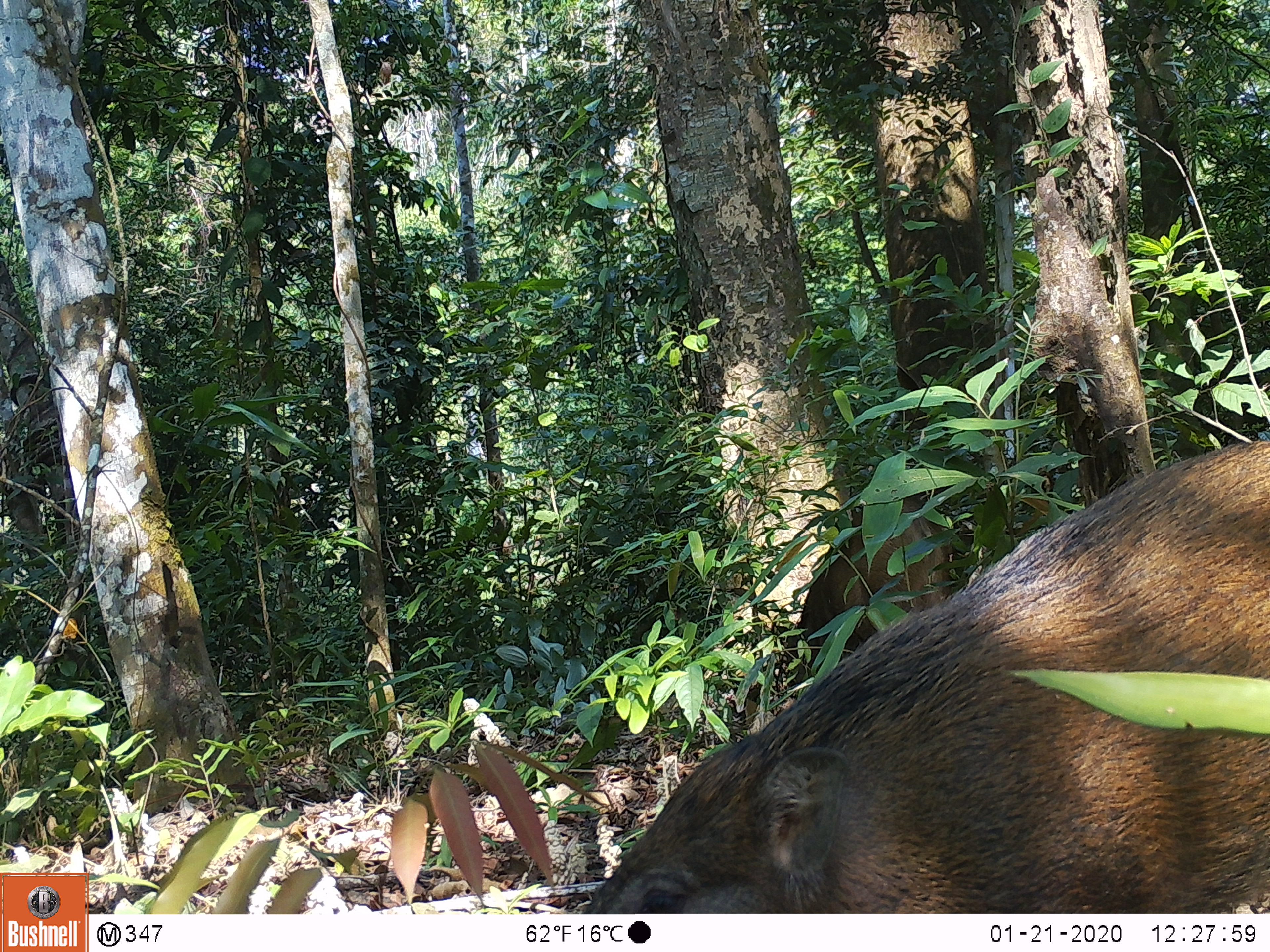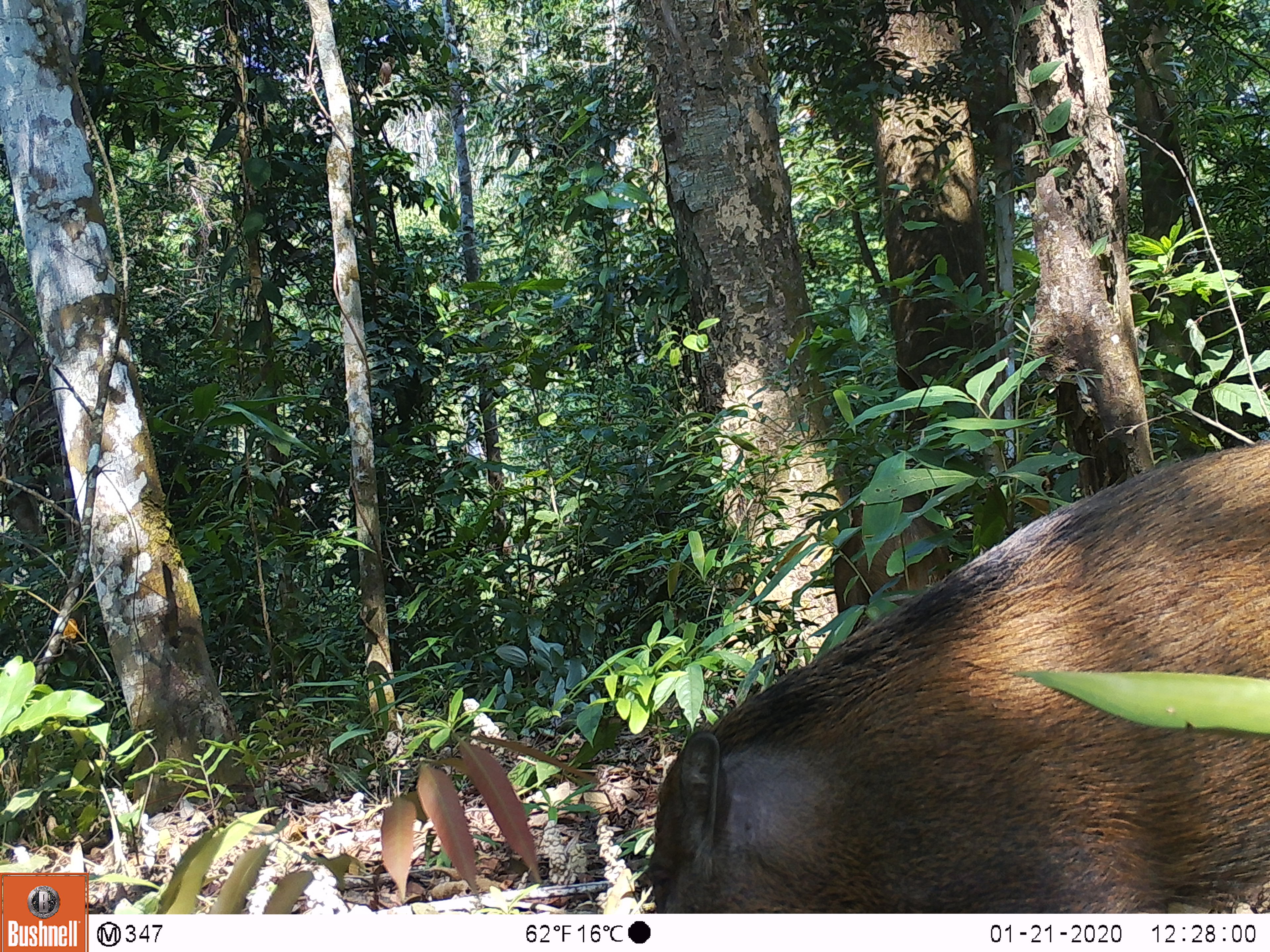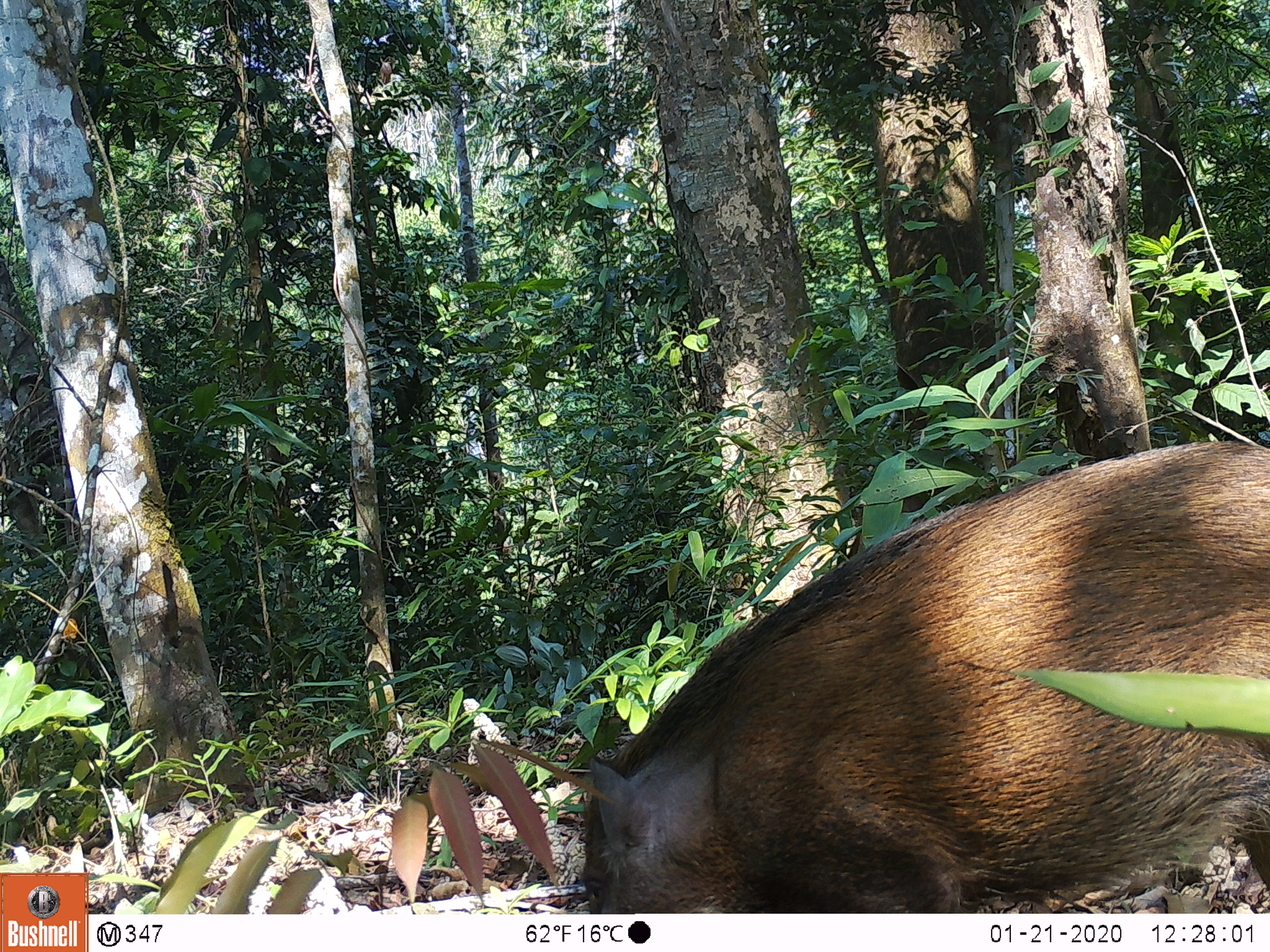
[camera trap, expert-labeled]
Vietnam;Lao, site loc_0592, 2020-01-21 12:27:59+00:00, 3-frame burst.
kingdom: Animalia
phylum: Chordata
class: Mammalia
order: Artiodactyla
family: Suidae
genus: Sus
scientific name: Sus scrofa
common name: eurasian wild pig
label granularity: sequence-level